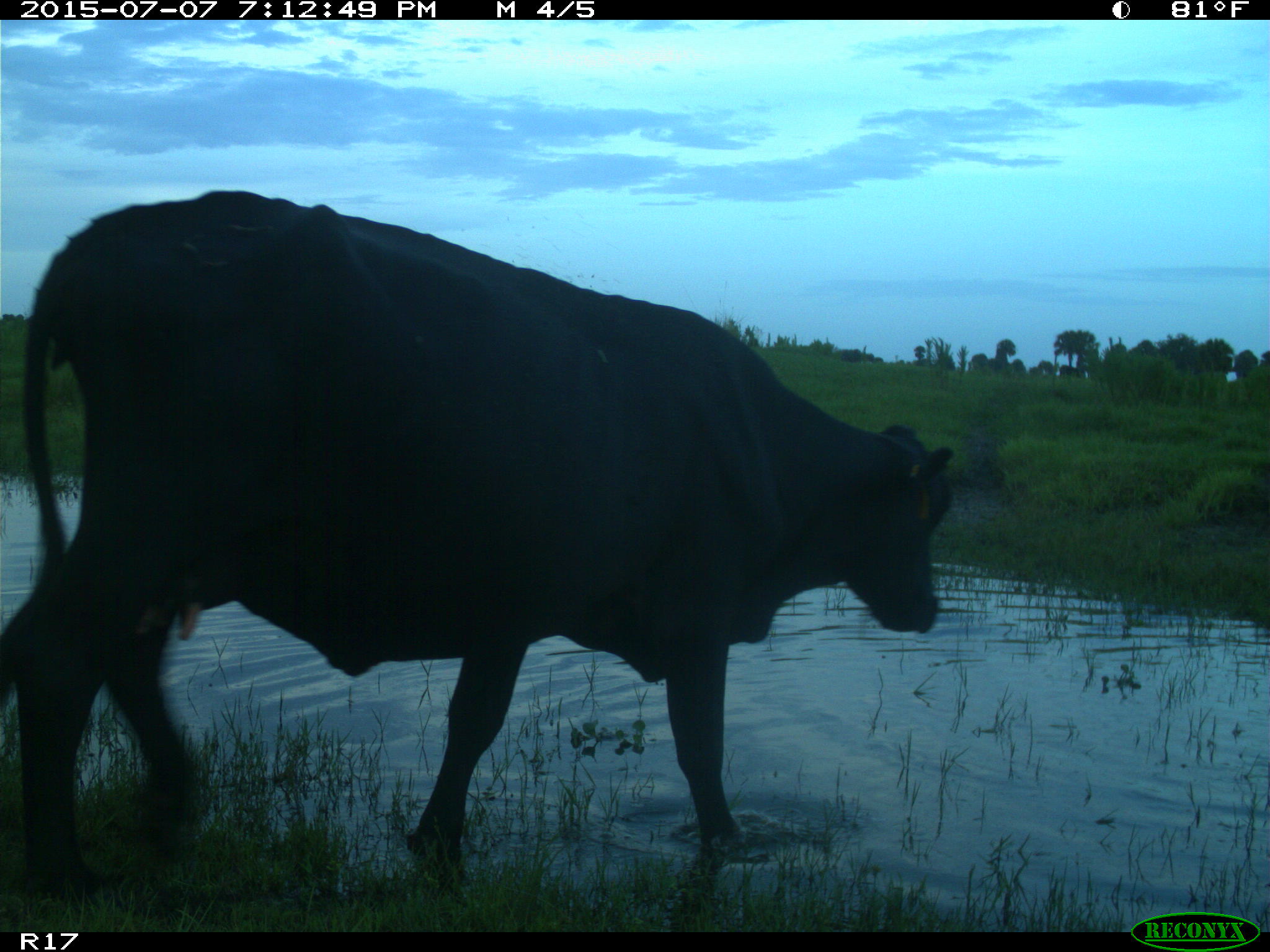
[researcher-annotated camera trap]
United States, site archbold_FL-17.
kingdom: Animalia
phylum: Chordata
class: Mammalia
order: Artiodactyla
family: Bovidae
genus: Bos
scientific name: Bos taurus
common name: domestic cow